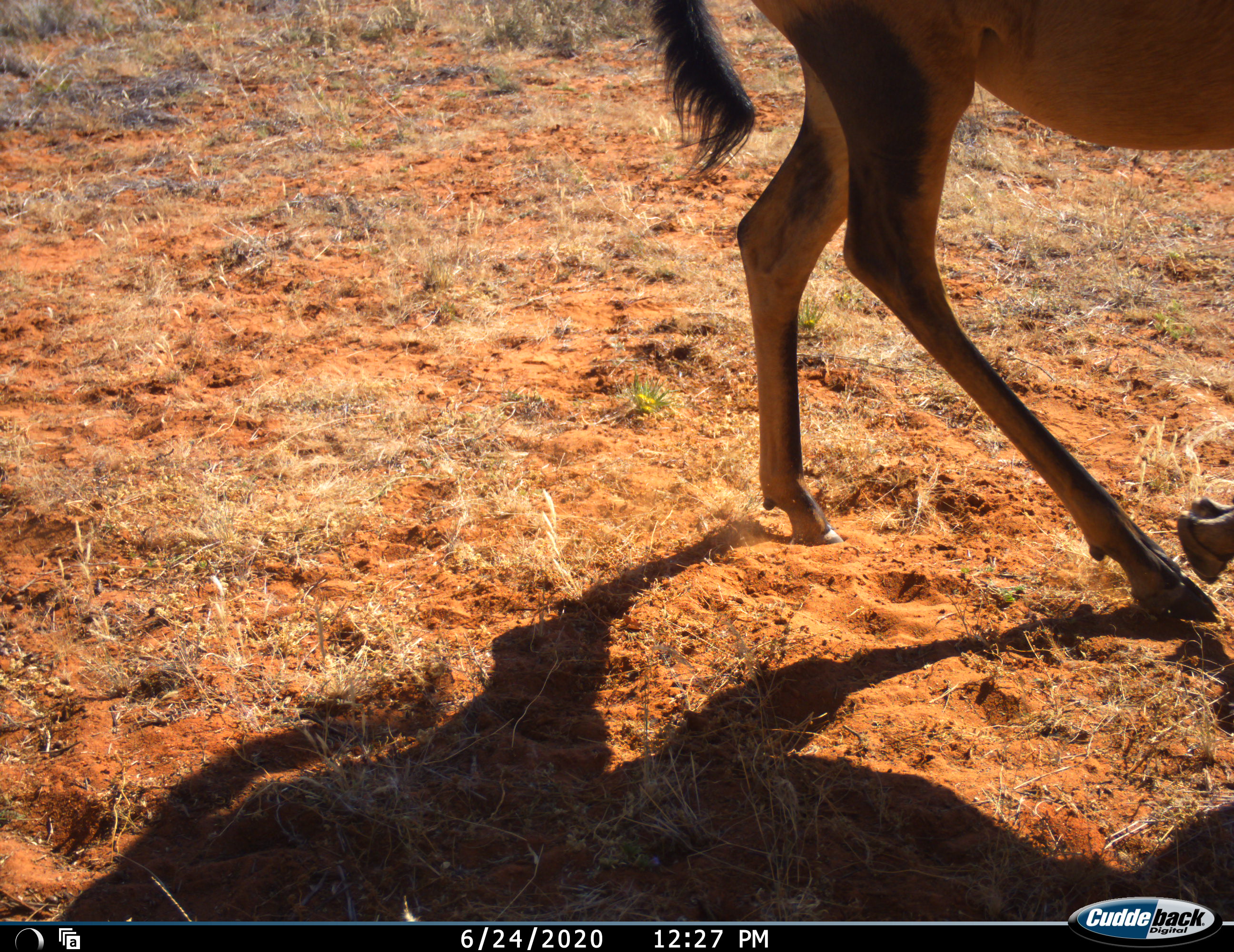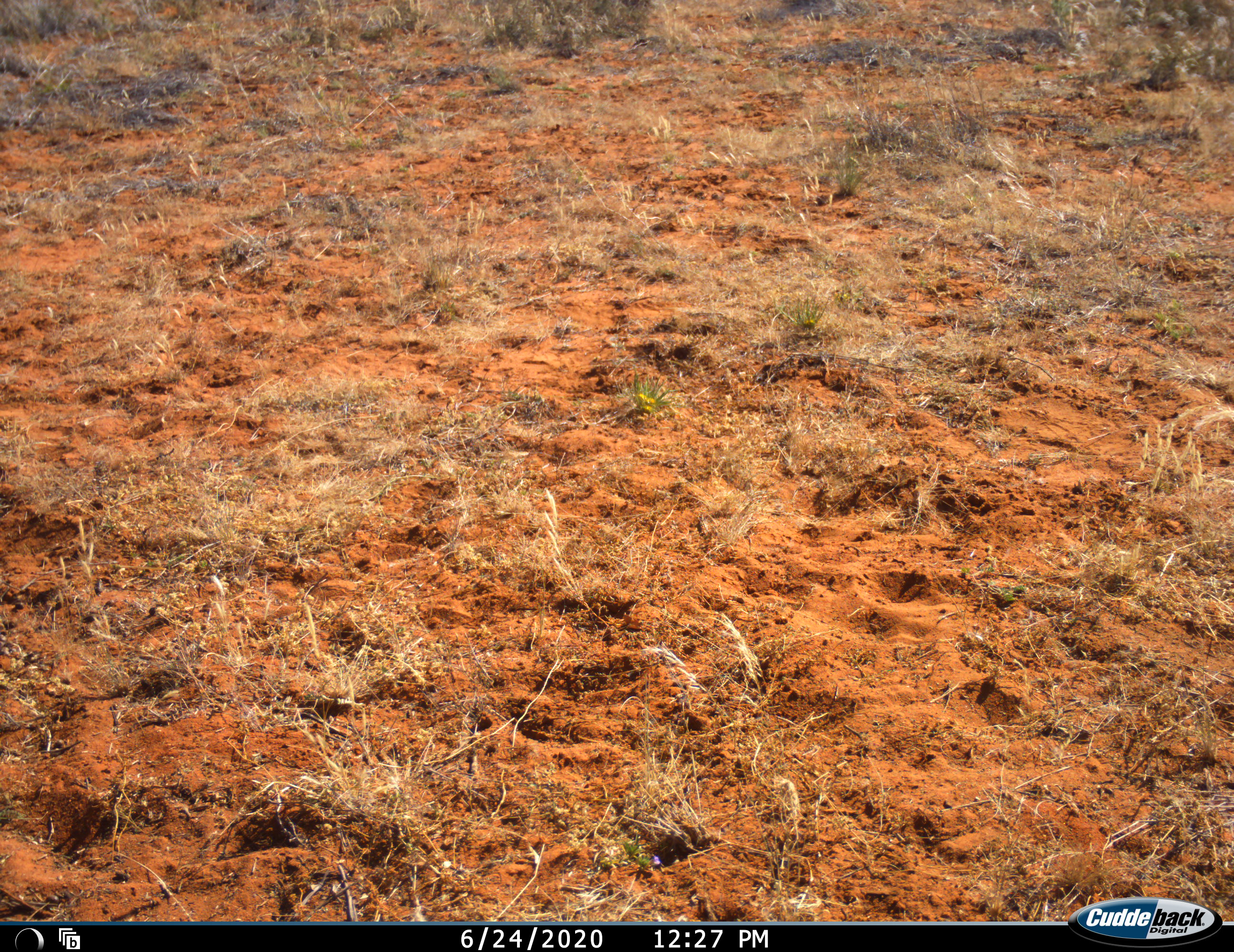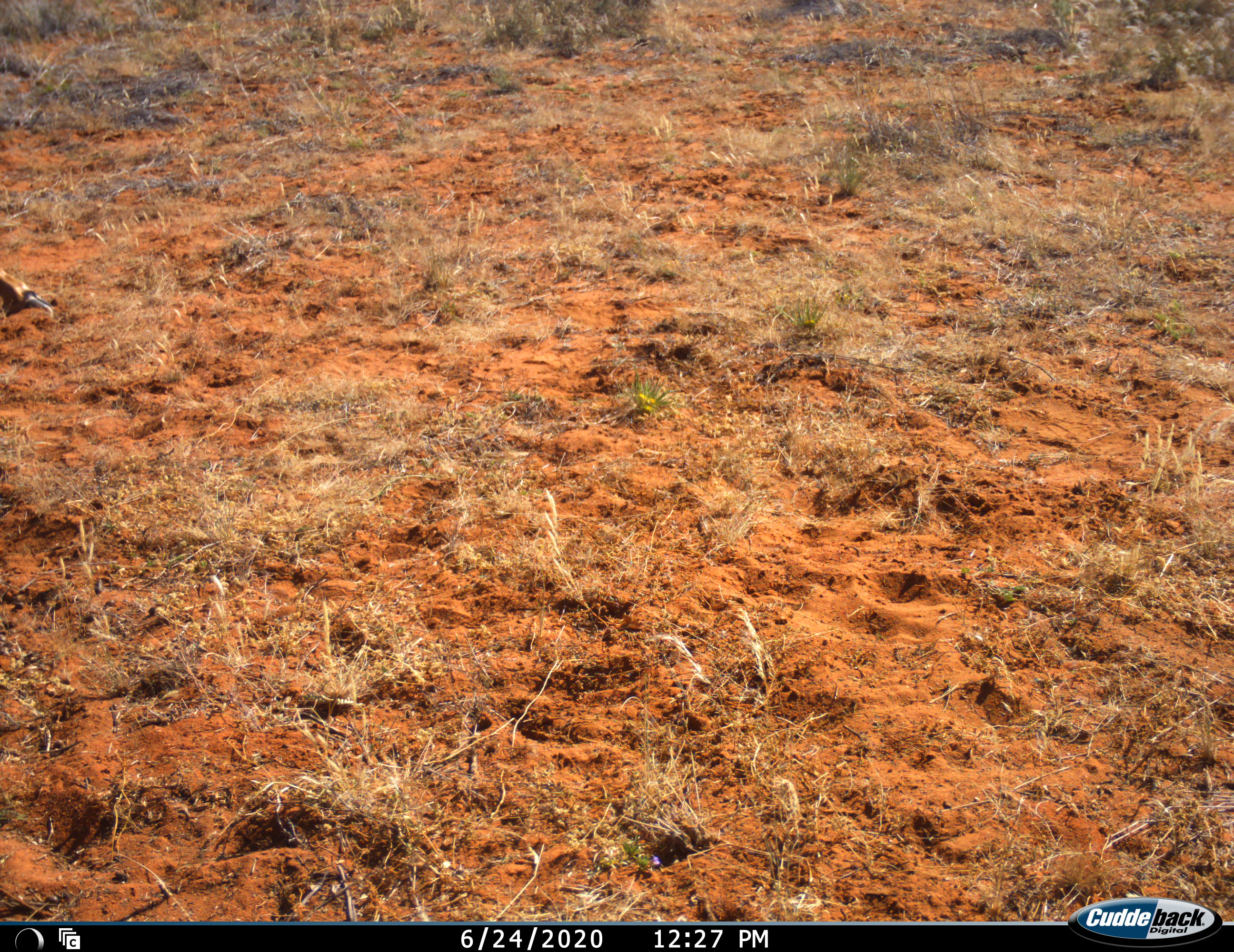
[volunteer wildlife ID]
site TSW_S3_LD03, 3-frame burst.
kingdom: Animalia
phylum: Chordata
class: Mammalia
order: Artiodactyla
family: Bovidae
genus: Alcelaphus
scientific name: Alcelaphus buselaphus caama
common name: red hartebeest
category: hartebeestred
Hartebeestred (red hartebeest) (Alcelaphus buselaphus caama), count 1. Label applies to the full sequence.